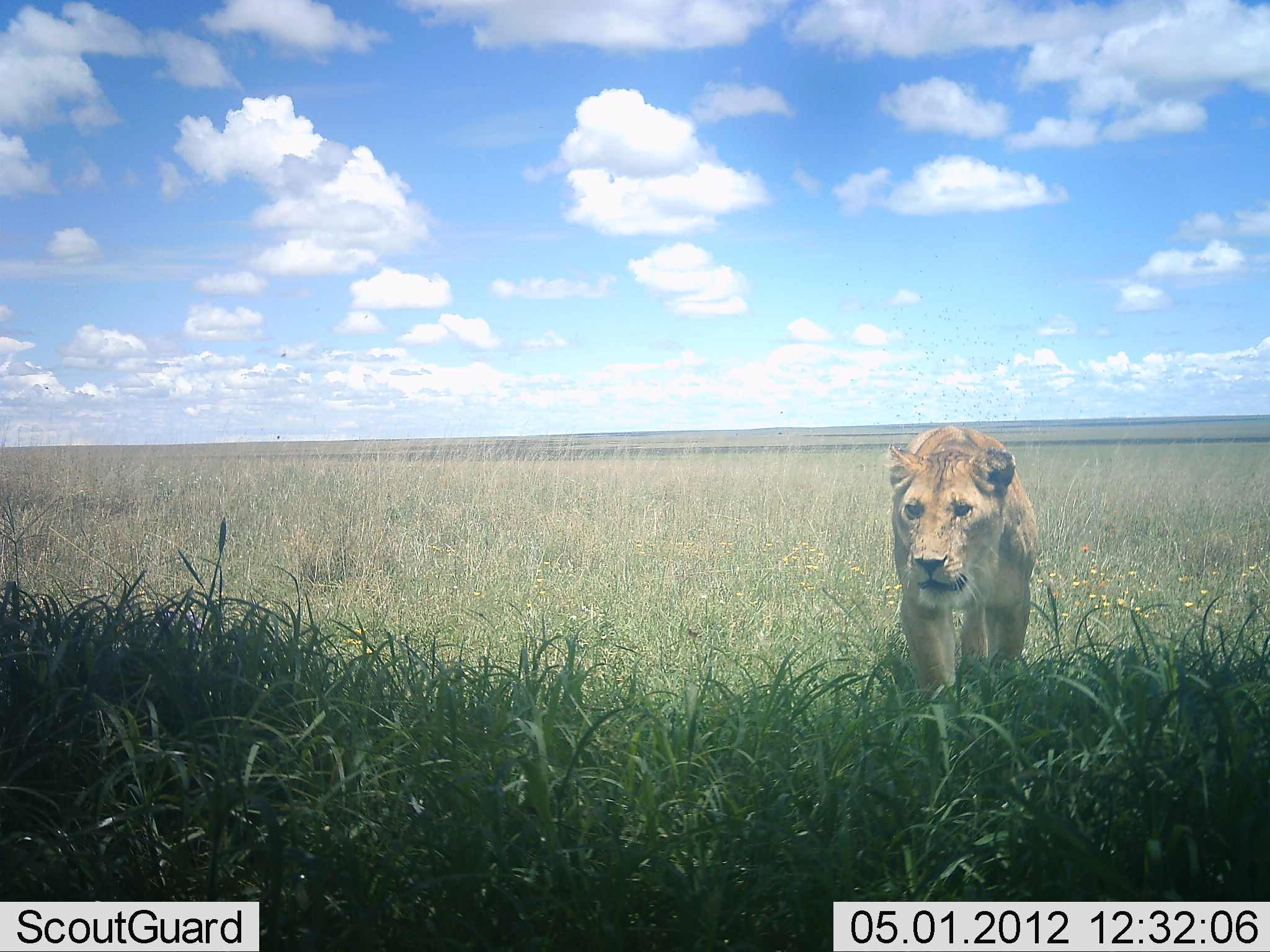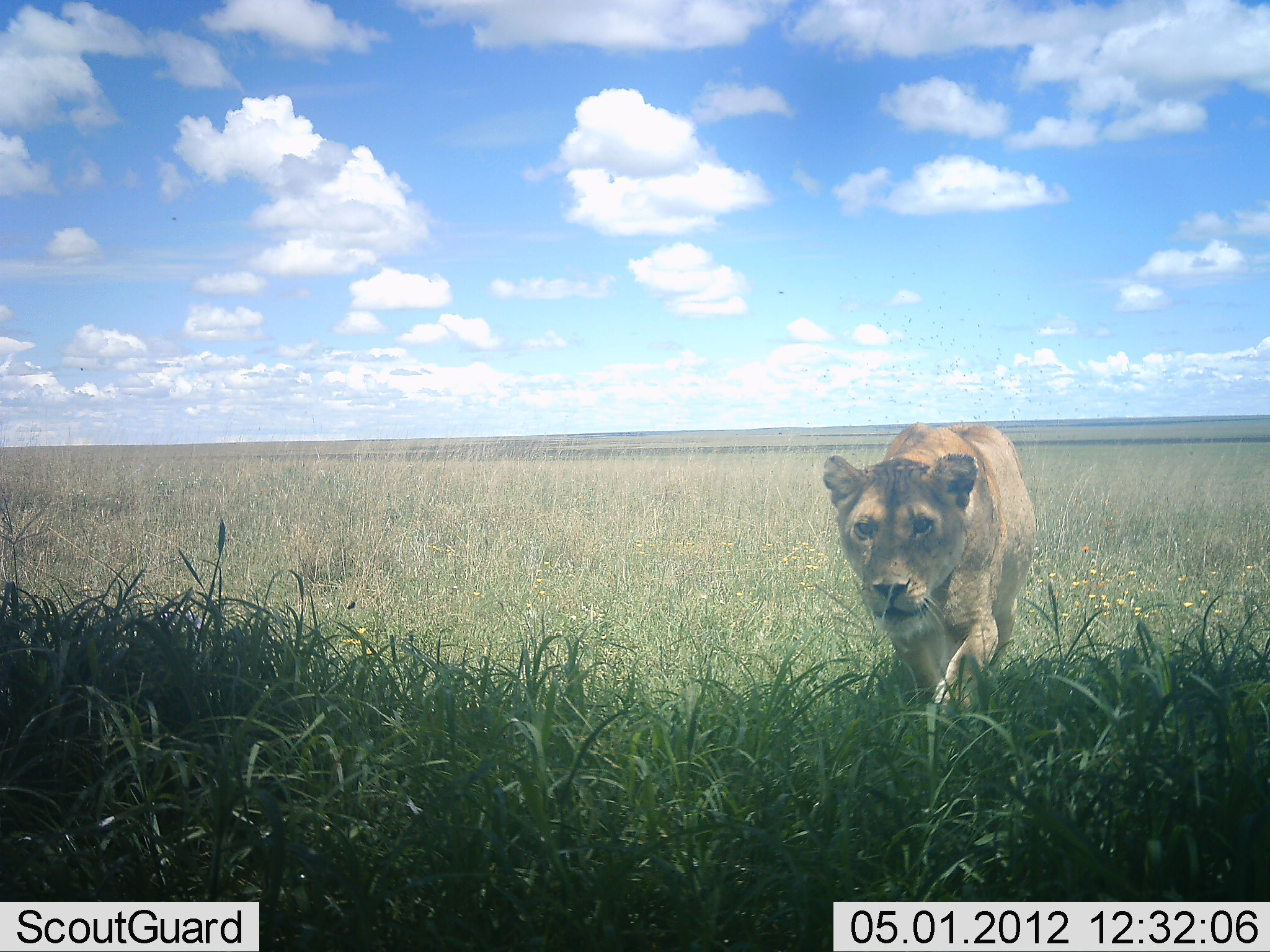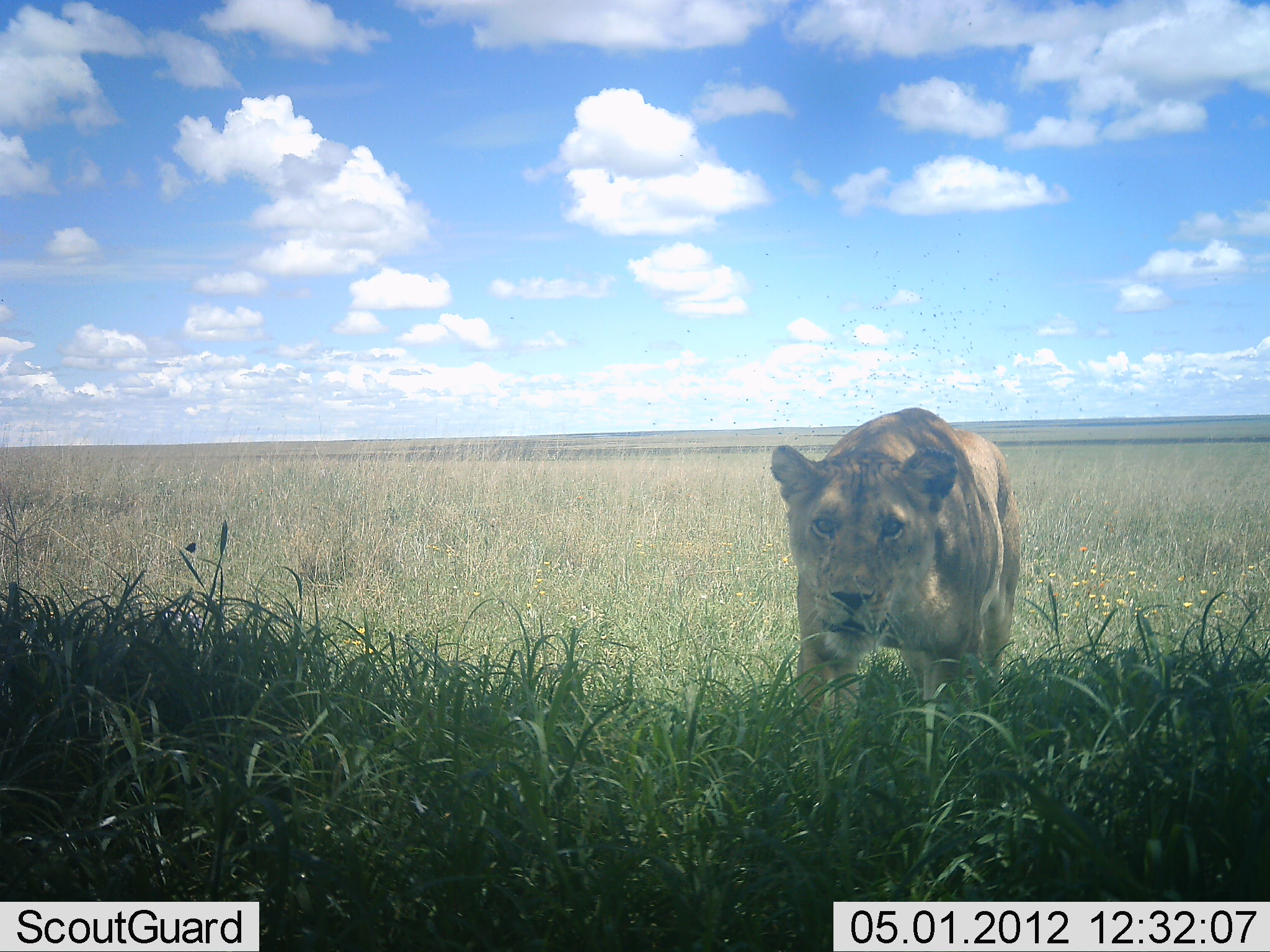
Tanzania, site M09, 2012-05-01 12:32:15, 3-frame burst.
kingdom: Animalia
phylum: Chordata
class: Mammalia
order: Carnivora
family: Felidae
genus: Panthera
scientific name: Panthera leo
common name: lion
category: lionfemale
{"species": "lionfemale (lion) (Panthera leo)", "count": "1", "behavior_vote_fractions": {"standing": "0%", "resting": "0%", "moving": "95%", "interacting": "10%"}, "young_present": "0%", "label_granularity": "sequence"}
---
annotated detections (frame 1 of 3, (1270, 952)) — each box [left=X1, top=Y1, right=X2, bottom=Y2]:
animal: [left=887, top=426, right=1042, bottom=700]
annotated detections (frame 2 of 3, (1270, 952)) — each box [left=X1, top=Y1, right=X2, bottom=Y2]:
animal: [left=824, top=423, right=1035, bottom=709]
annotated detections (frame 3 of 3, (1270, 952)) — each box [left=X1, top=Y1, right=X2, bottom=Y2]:
animal: [left=771, top=407, right=1021, bottom=715]